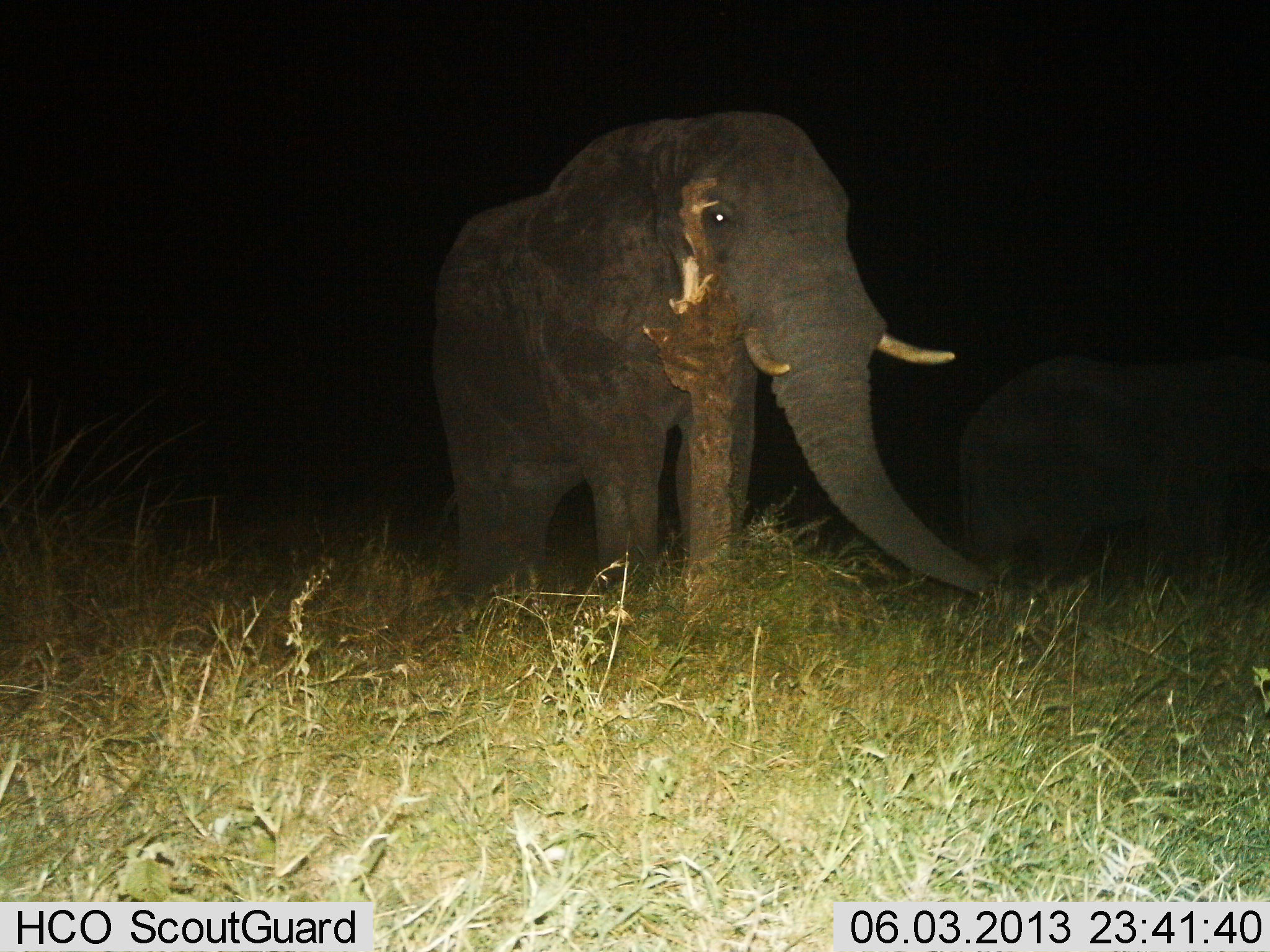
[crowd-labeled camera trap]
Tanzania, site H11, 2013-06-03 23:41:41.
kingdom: Animalia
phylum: Chordata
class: Mammalia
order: Proboscidea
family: Elephantidae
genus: Loxodonta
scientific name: Loxodonta africana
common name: african bush elephant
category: elephant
Elephant (african bush elephant) (Loxodonta africana), count 2. Behavior (volunteer vote fractions): standing 80%, resting 0%, moving 10%, interacting 5%. Young present (vote fraction): 0%. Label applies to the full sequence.